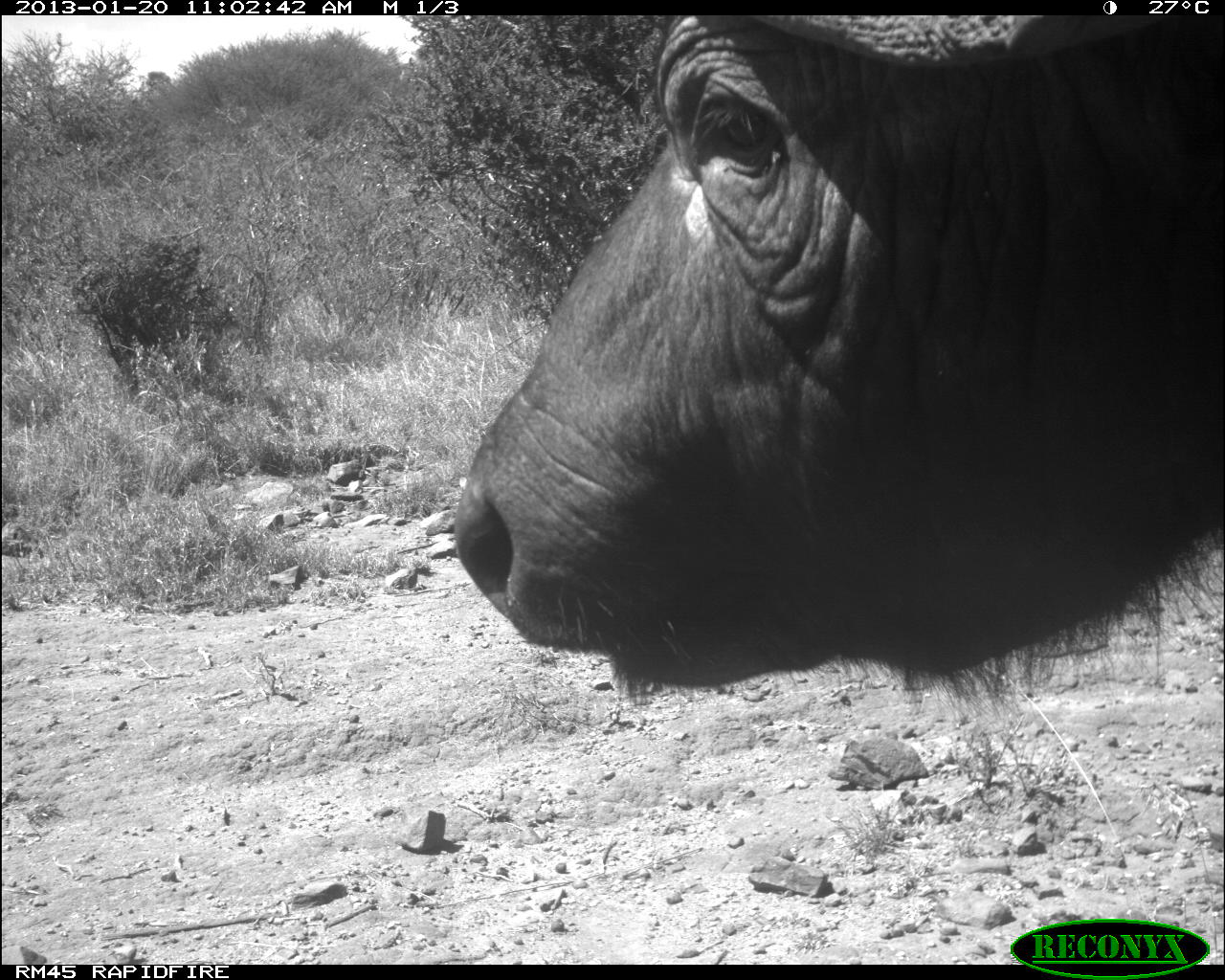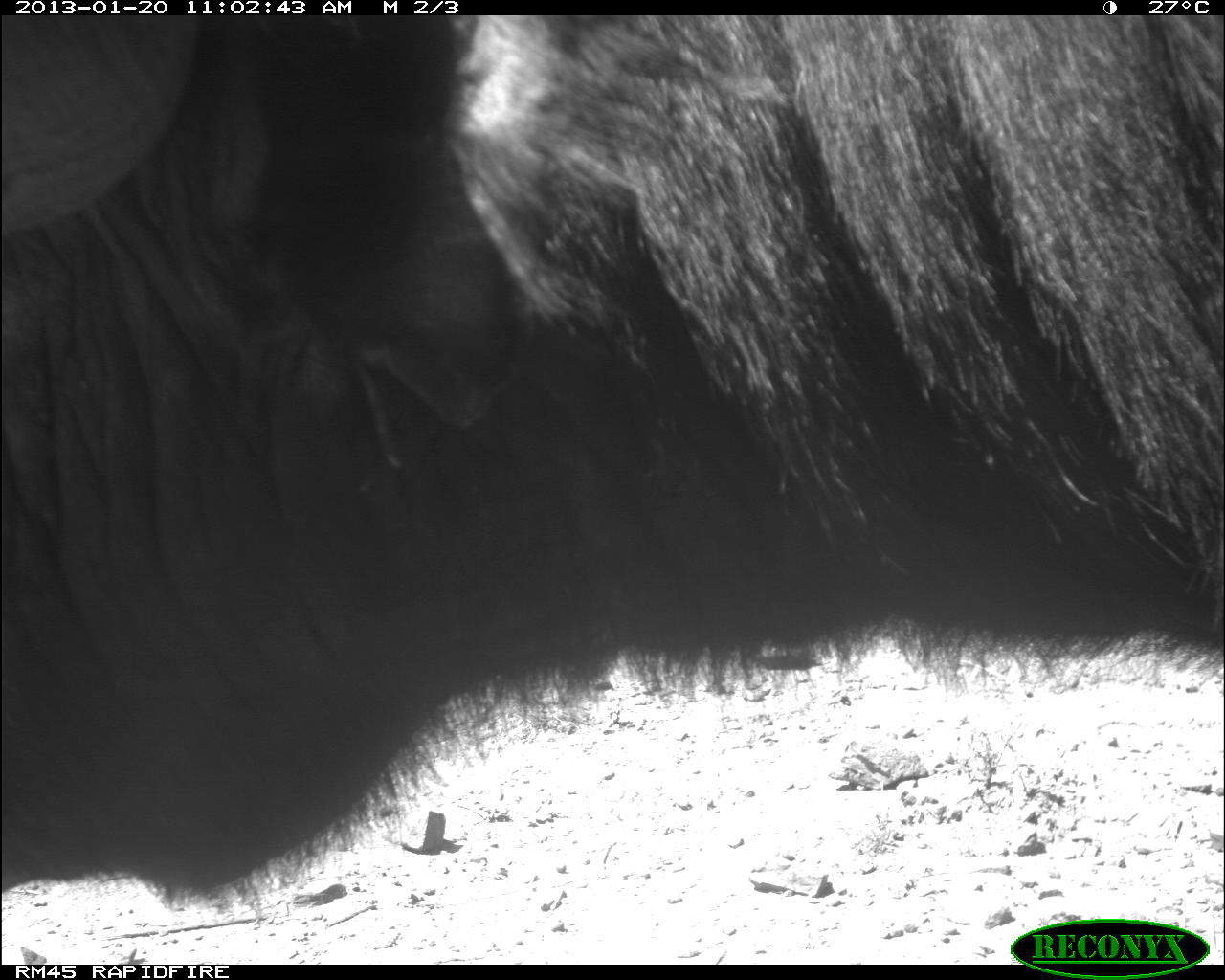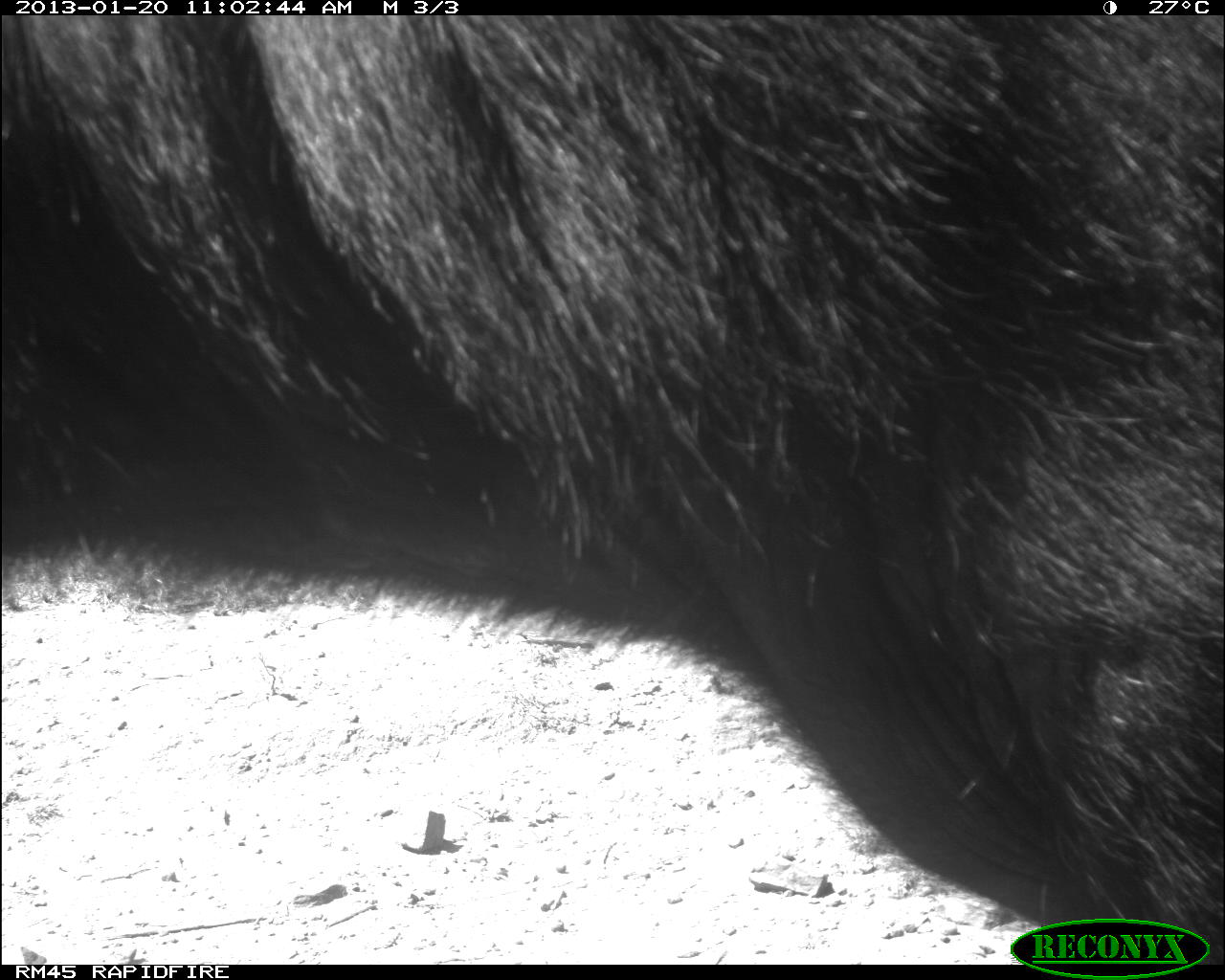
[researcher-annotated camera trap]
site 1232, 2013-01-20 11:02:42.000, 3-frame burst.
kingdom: Animalia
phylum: Chordata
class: Mammalia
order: Artiodactyla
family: Bovidae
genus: Syncerus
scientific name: Syncerus caffer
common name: african buffalo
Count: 1.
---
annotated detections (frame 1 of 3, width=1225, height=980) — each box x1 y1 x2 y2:
syncerus caffer: 449 13 1225 705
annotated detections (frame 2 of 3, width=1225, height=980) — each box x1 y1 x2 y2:
syncerus caffer: 0 14 1225 912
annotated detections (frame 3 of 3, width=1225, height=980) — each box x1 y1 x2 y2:
syncerus caffer: 0 13 1225 964